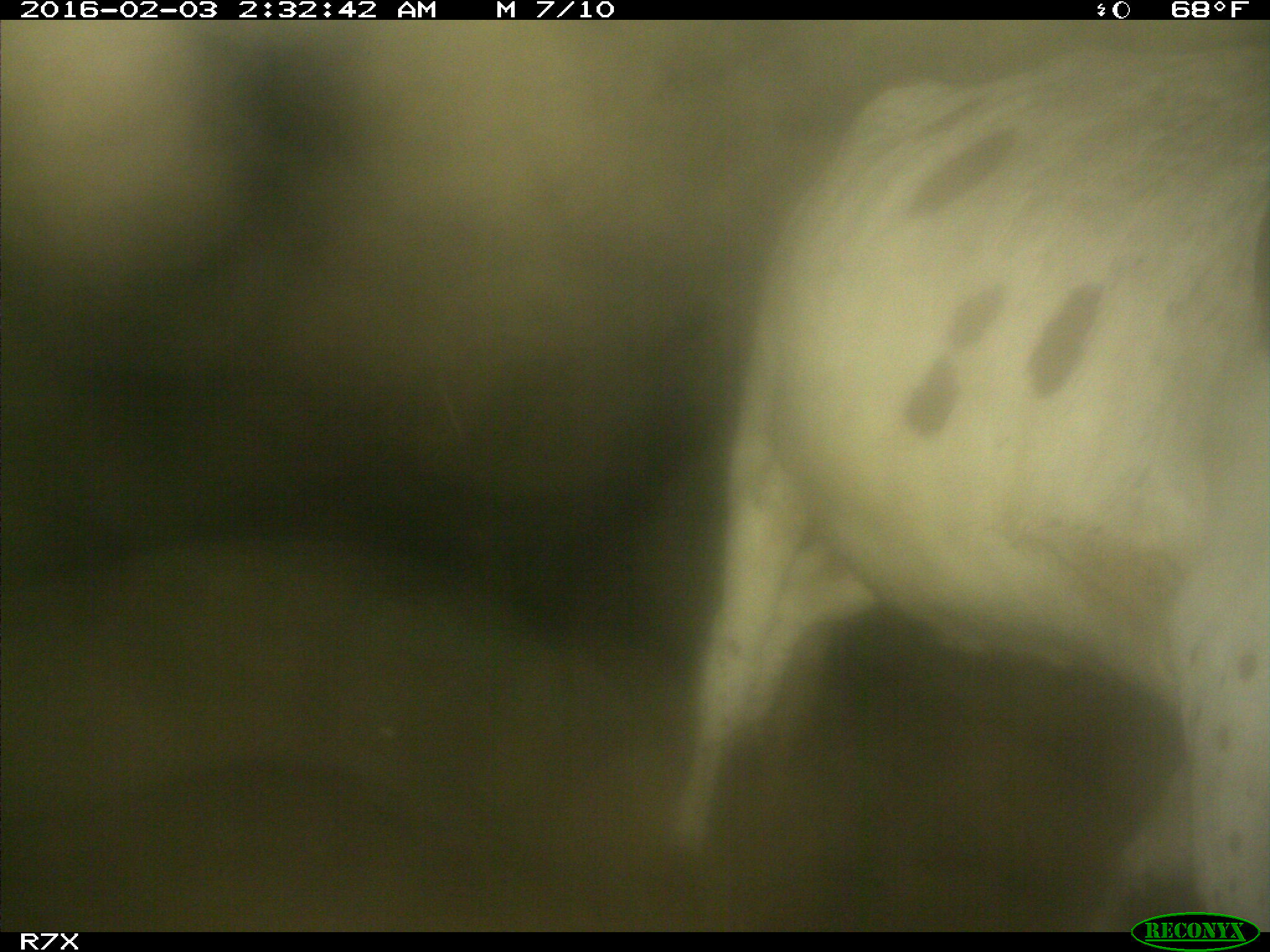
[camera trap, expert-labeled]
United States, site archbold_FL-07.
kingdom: Animalia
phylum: Chordata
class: Mammalia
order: Artiodactyla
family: Bovidae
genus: Bos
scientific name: Bos taurus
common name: domestic cow